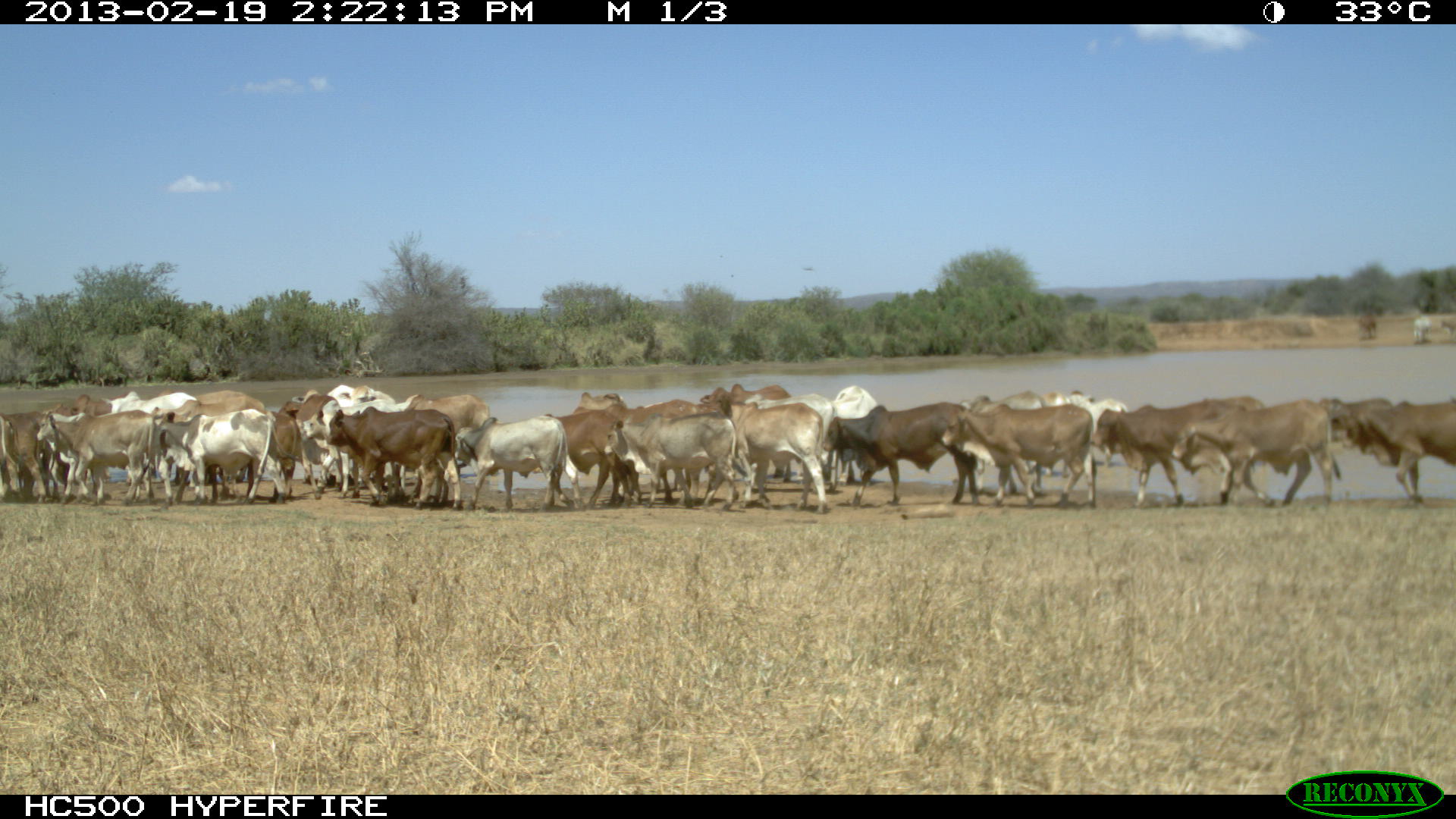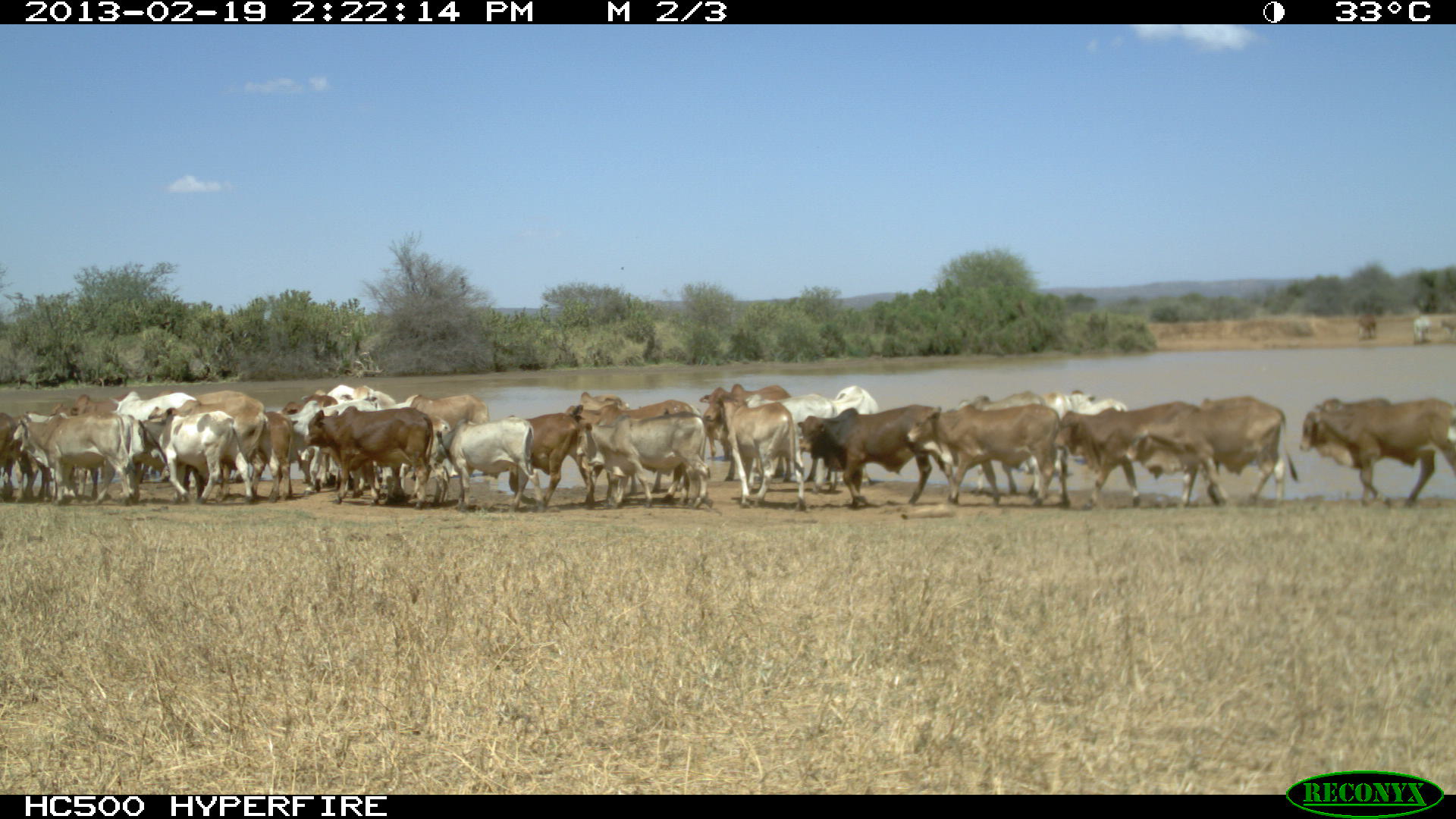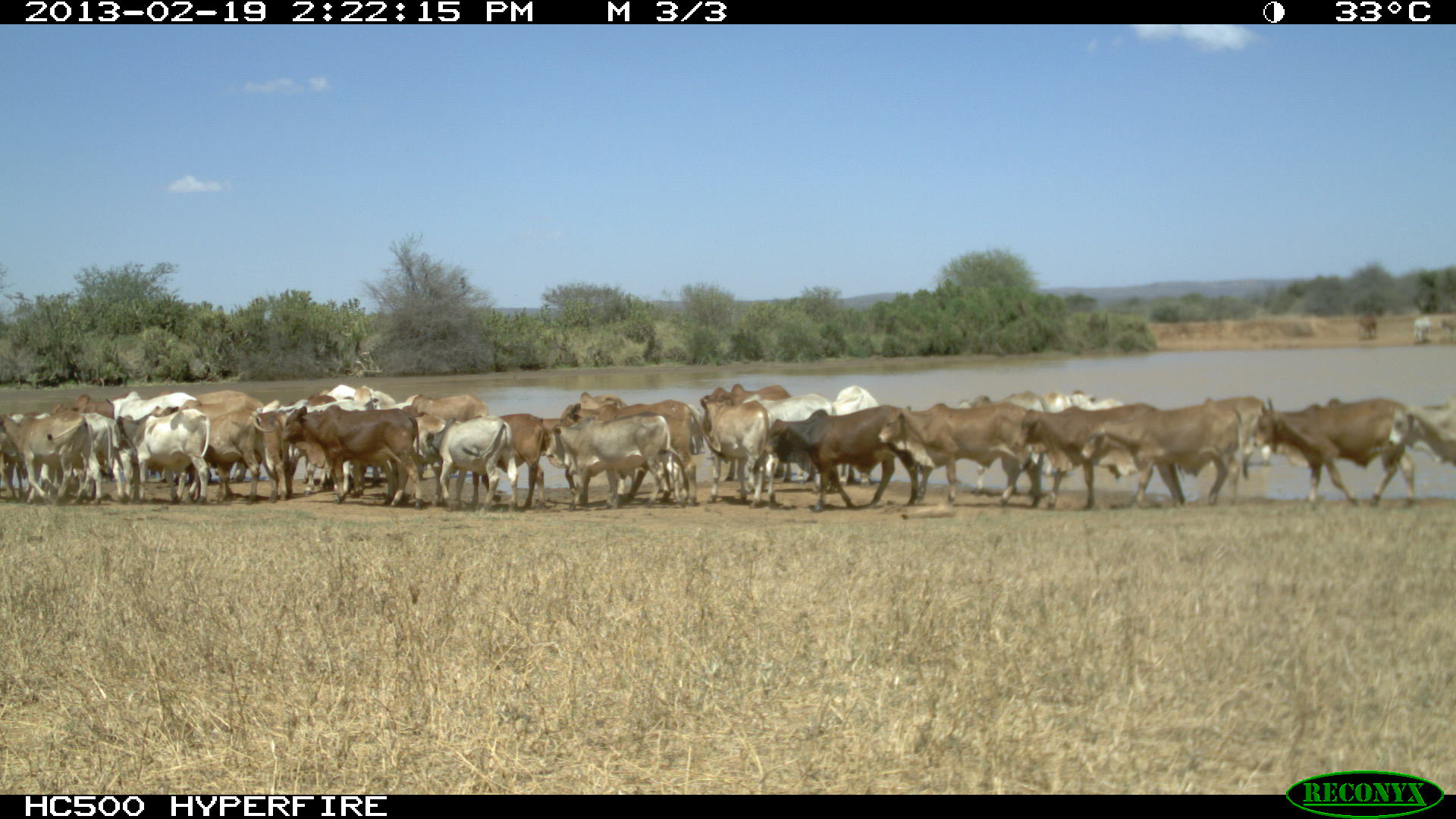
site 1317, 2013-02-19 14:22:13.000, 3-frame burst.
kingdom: Animalia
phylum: Chordata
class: Mammalia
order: Artiodactyla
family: Bovidae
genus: Bos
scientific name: Bos taurus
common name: domestic cattle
Bos taurus (domestic cattle), count 1.